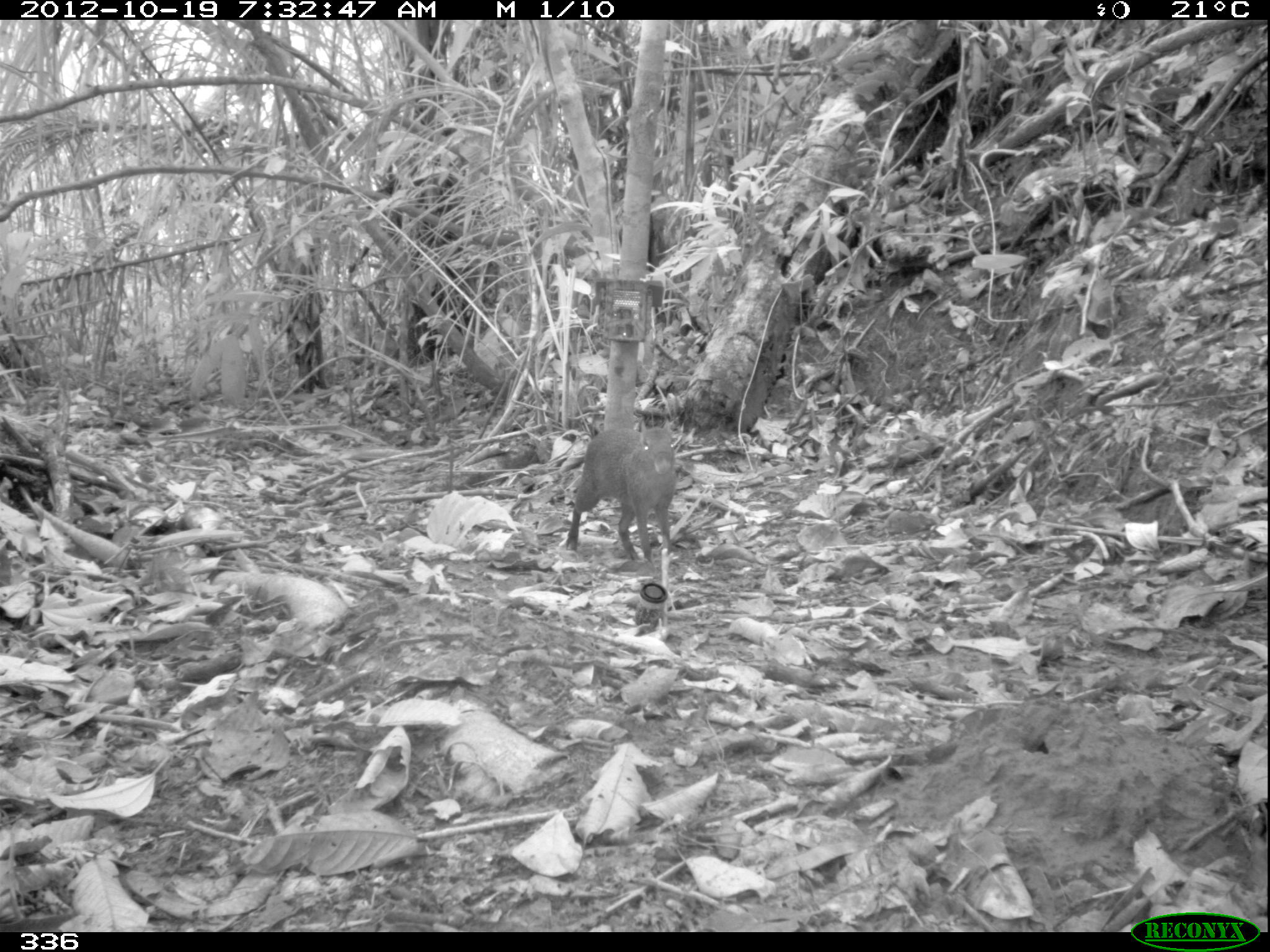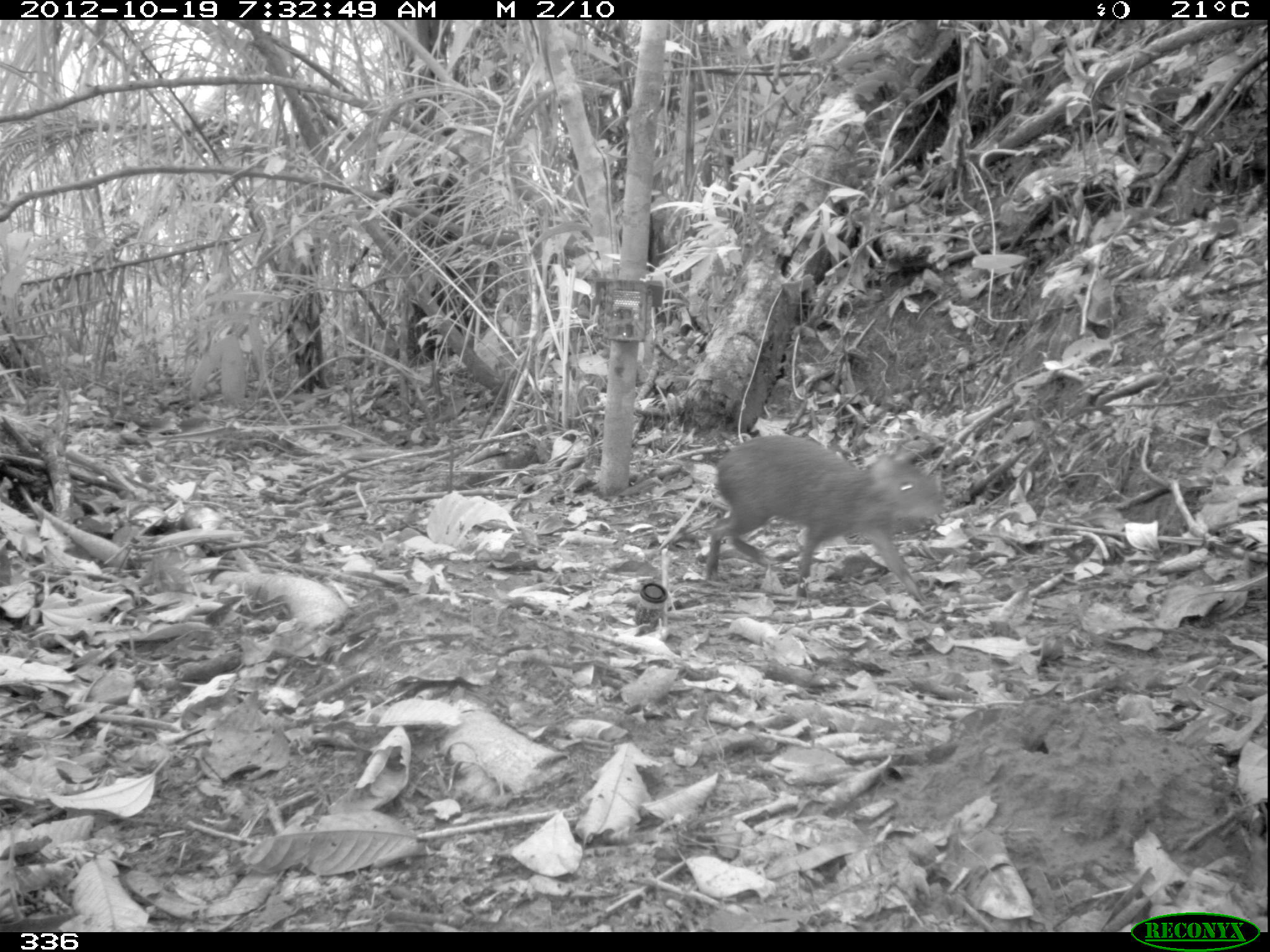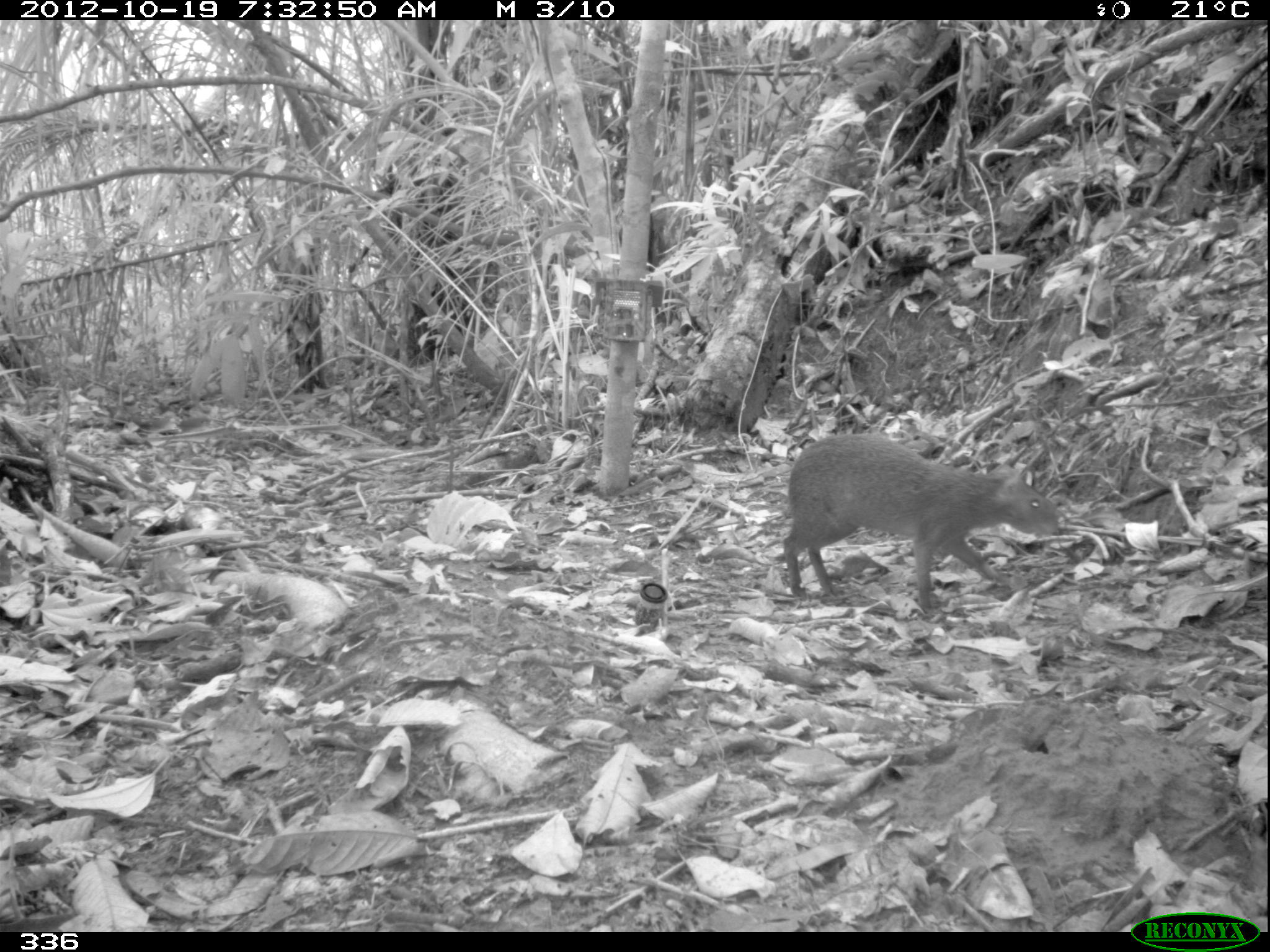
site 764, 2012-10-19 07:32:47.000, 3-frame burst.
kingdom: Animalia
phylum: Chordata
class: Mammalia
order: Rodentia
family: Dasyproctidae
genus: Dasyprocta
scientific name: Dasyprocta punctata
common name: central american agouti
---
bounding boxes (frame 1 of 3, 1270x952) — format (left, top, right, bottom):
dasyprocta punctata: (565, 425, 677, 559)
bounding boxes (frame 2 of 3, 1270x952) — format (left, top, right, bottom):
dasyprocta punctata: (702, 433, 945, 596)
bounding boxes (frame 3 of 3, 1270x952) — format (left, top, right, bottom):
dasyprocta punctata: (781, 431, 1062, 613)